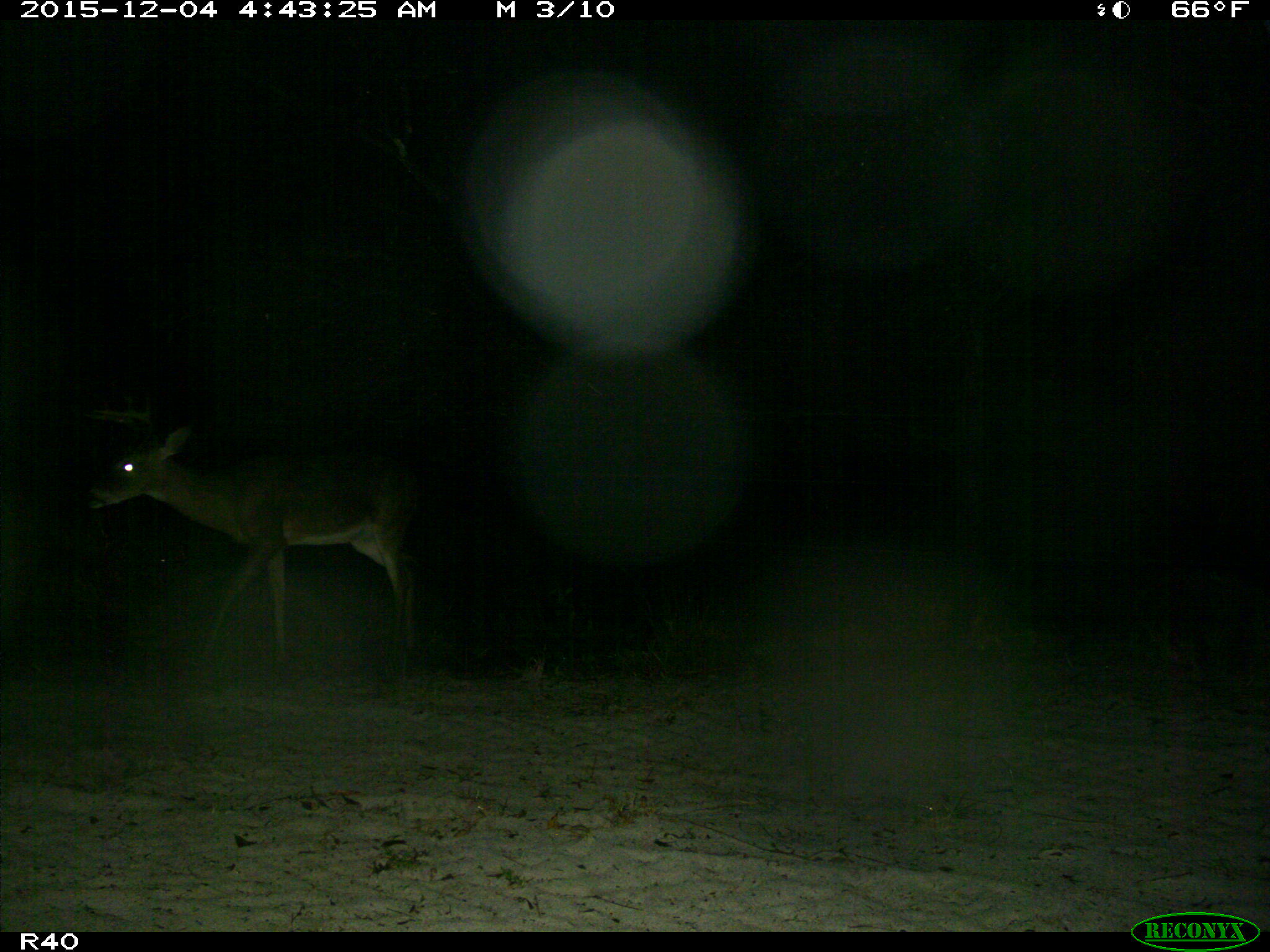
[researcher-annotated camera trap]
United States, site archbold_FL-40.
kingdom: Animalia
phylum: Chordata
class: Mammalia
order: Artiodactyla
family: Cervidae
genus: Odocoileus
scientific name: Odocoileus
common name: deer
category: unidentified deer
Unidentified deer (deer) (Odocoileus).